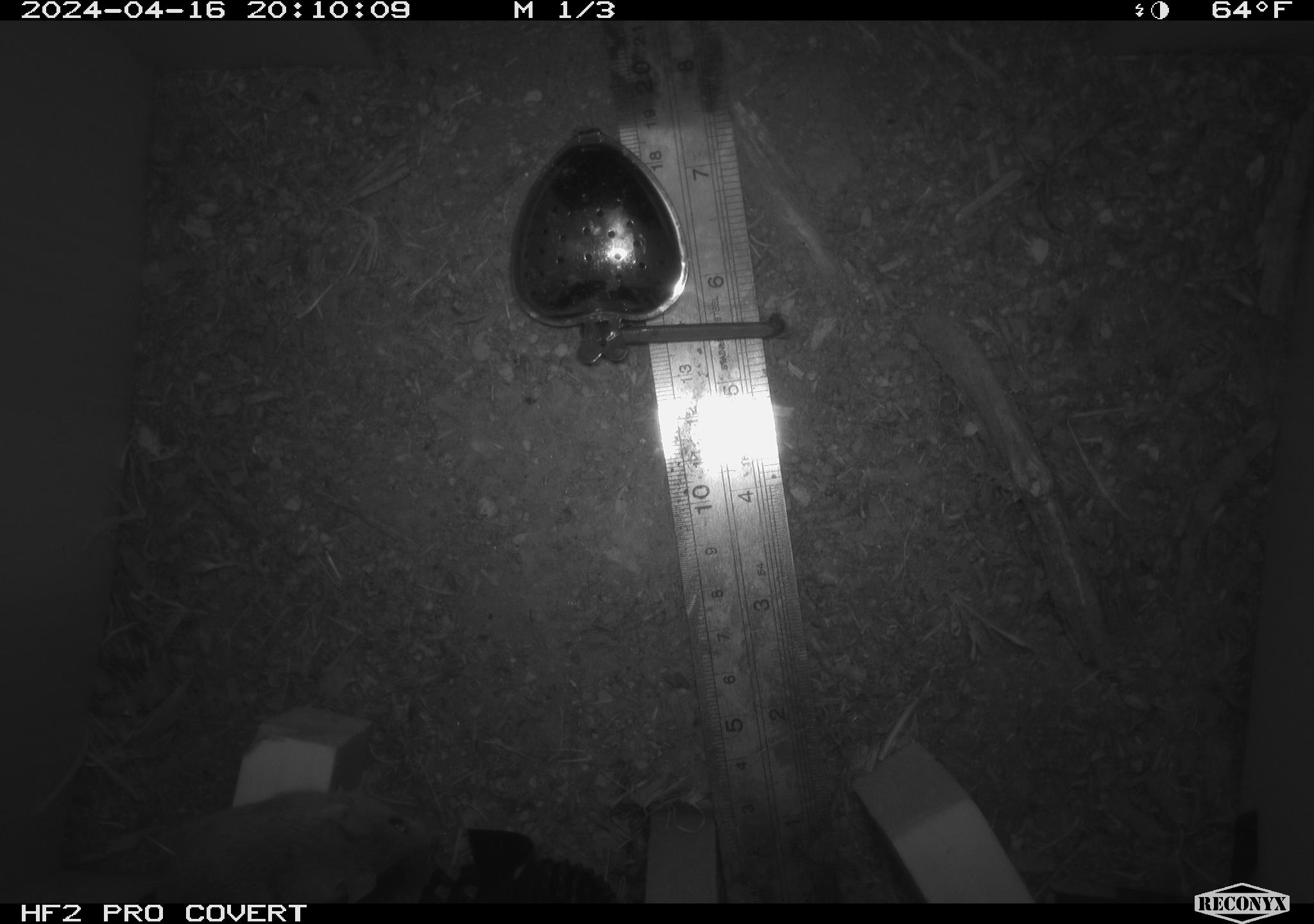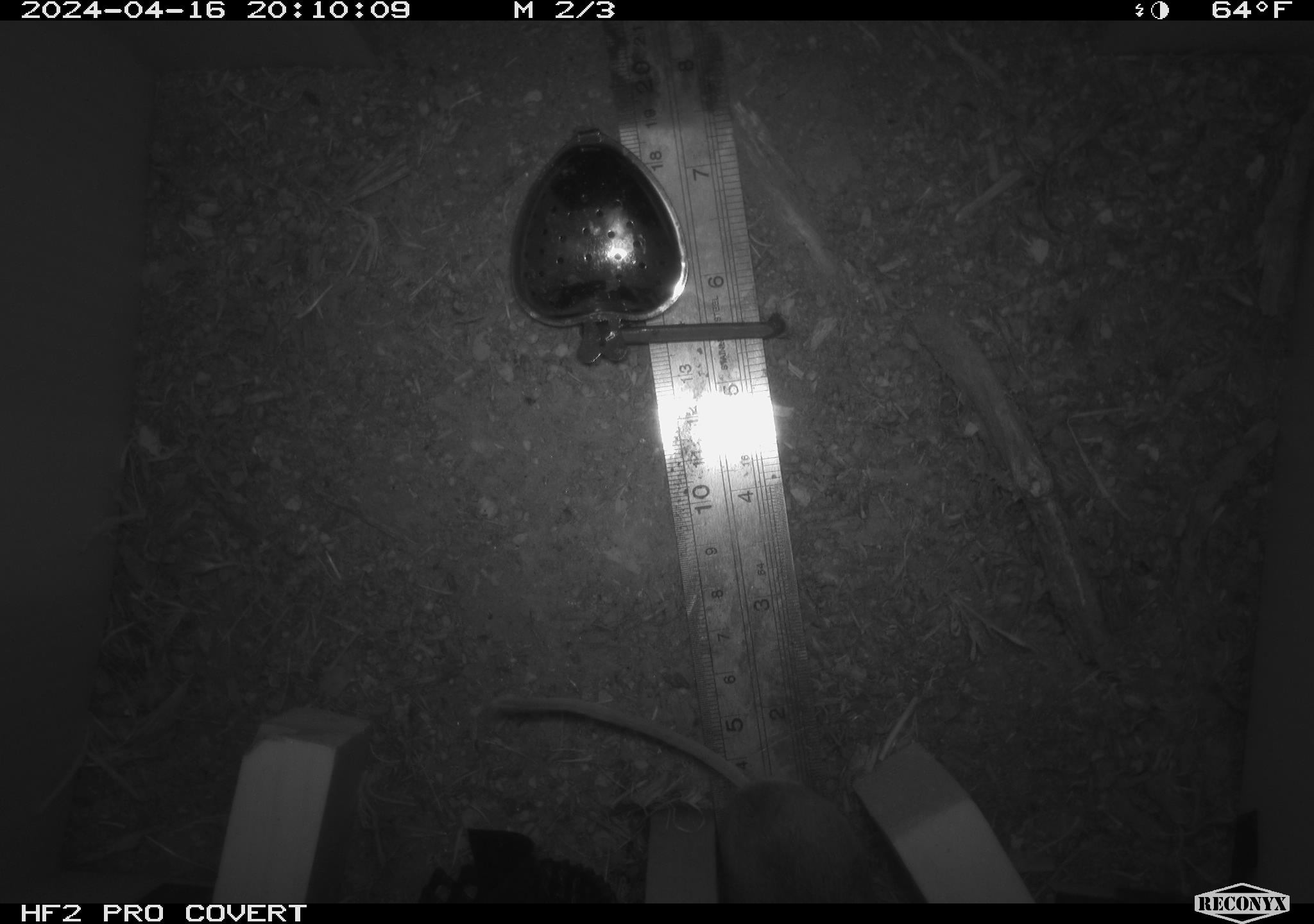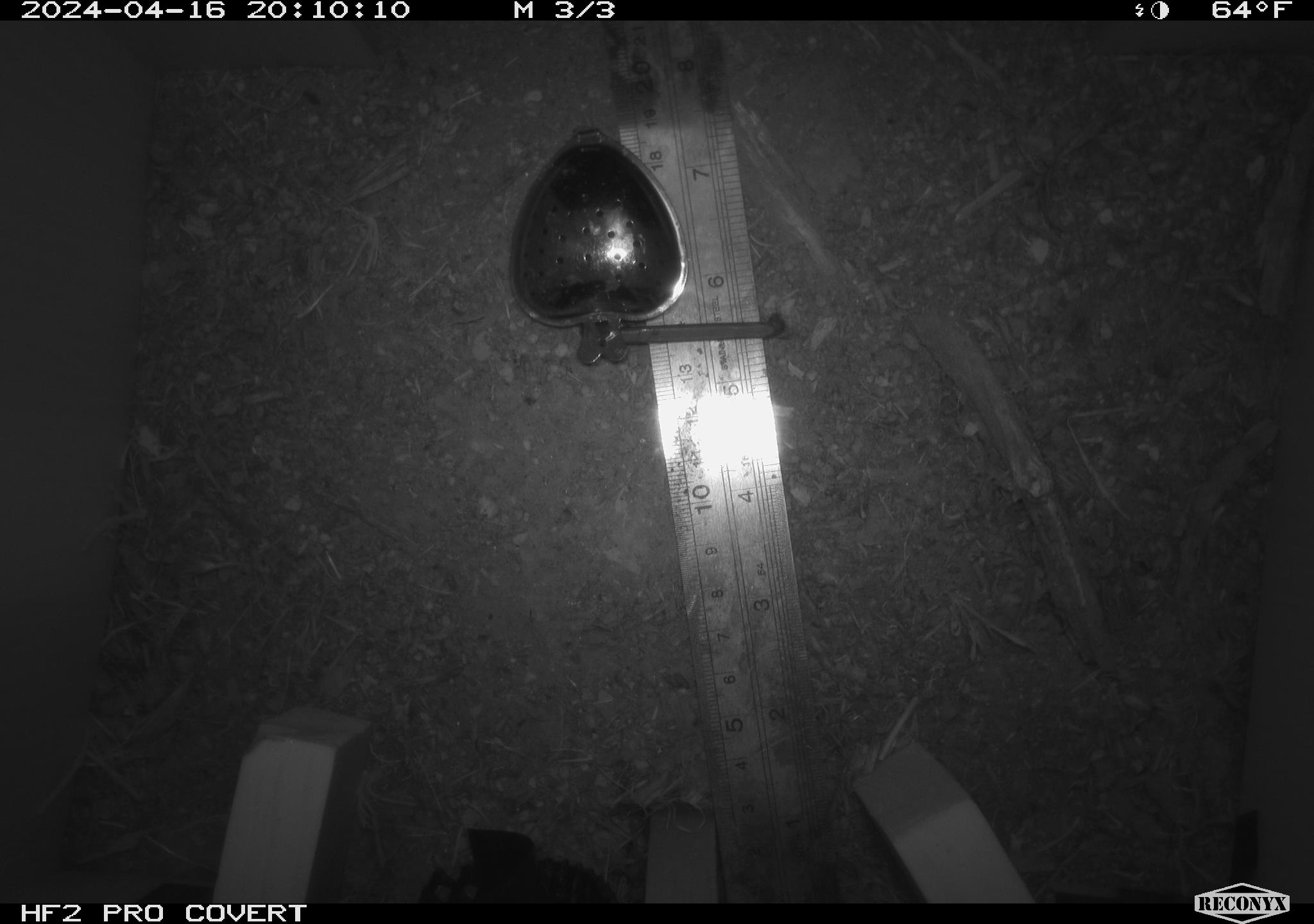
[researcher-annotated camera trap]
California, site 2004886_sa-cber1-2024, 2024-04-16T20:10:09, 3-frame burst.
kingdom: Animalia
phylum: Chordata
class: Mammalia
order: Rodentia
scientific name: Rodentia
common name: mouse species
Mouse species (Rodentia).